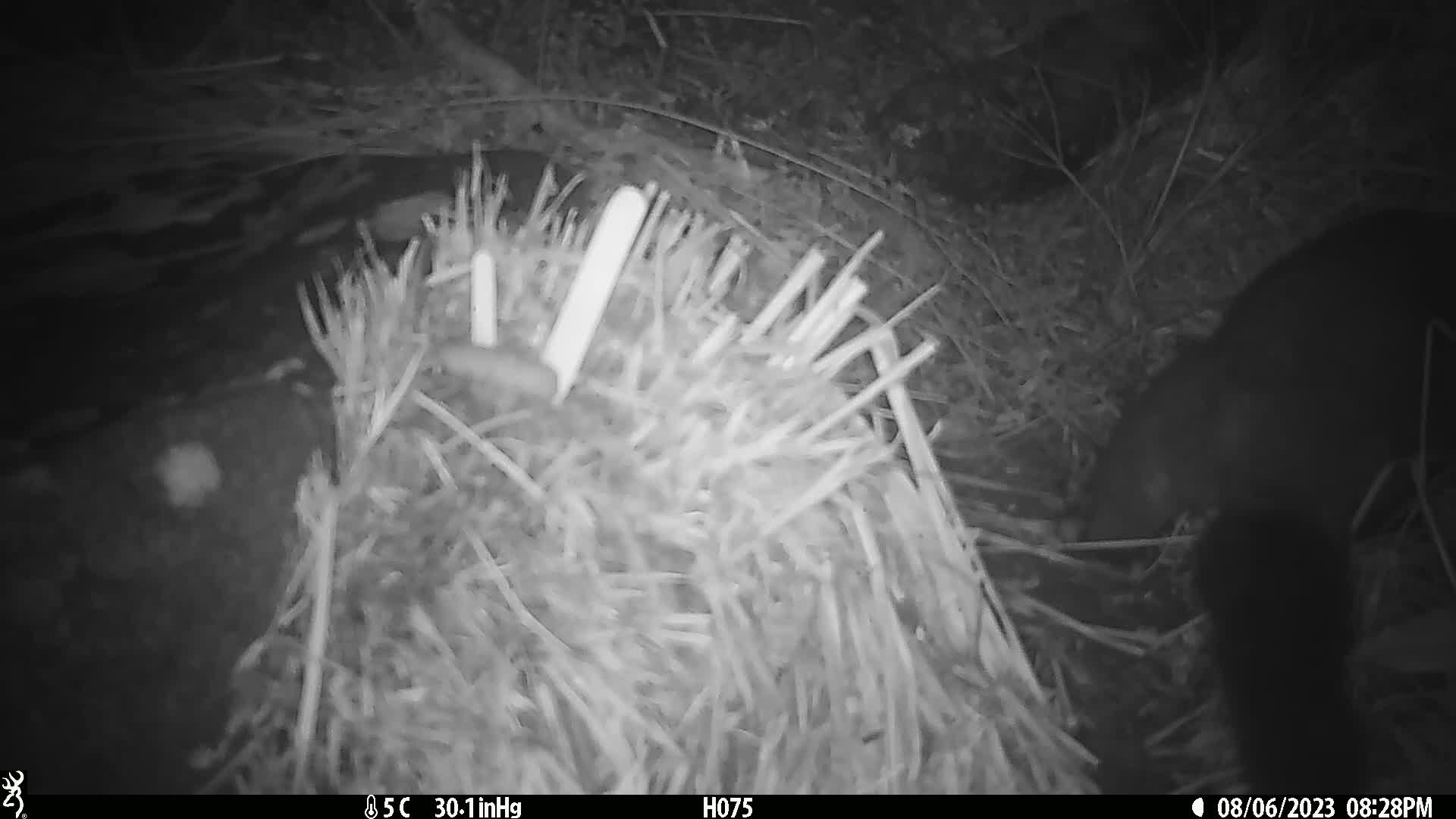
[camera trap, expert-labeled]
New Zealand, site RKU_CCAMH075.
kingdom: Animalia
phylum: Chordata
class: Mammalia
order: Diprotodontia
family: Phalangeridae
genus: Trichosurus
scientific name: Trichosurus vulpecula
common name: common brushtail possum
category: possum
Possum (common brushtail possum) (Trichosurus vulpecula).